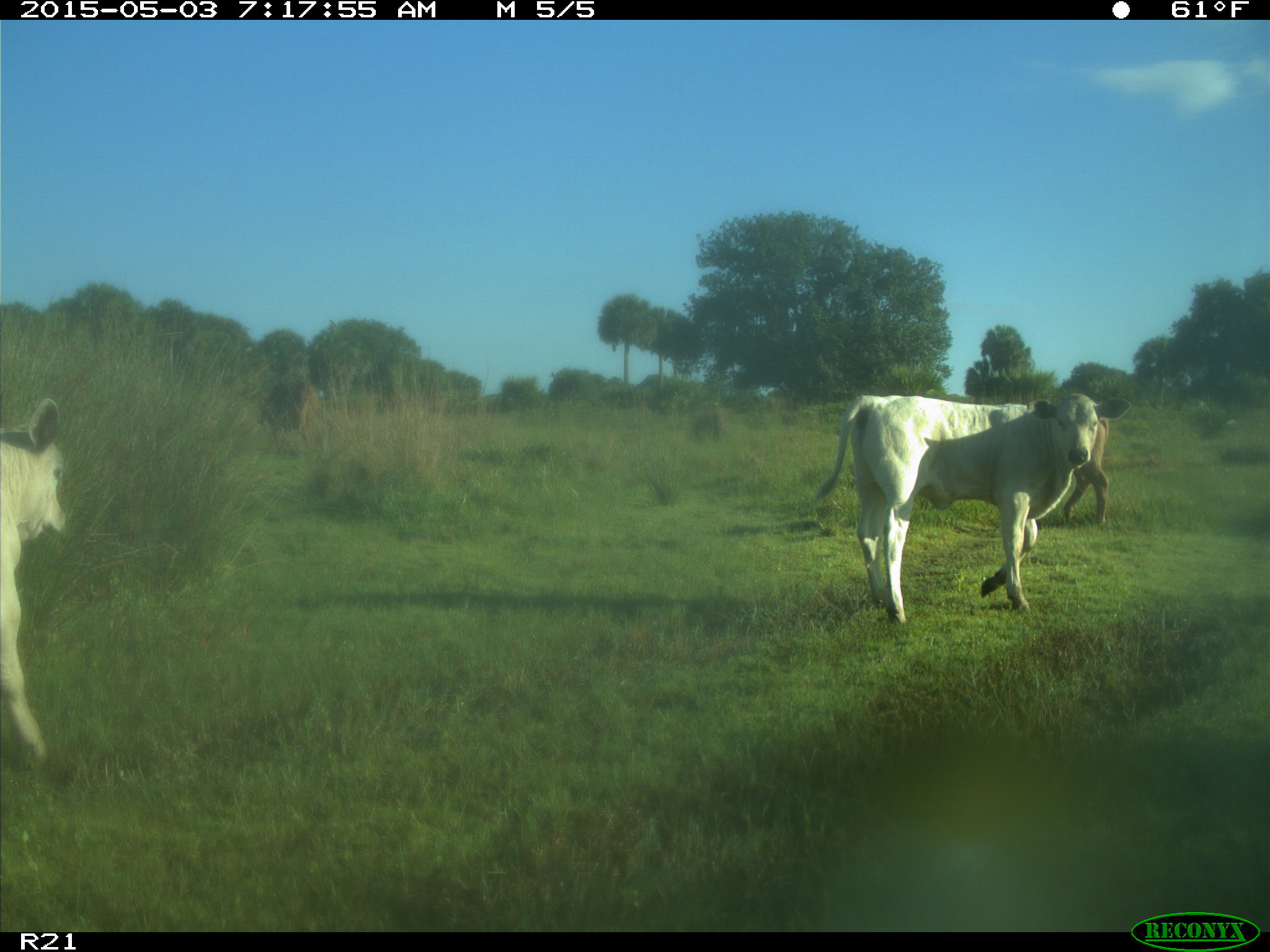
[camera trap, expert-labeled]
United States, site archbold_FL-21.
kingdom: Animalia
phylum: Chordata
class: Mammalia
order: Artiodactyla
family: Bovidae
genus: Bos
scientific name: Bos taurus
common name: domestic cow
Bos taurus (domestic cow).